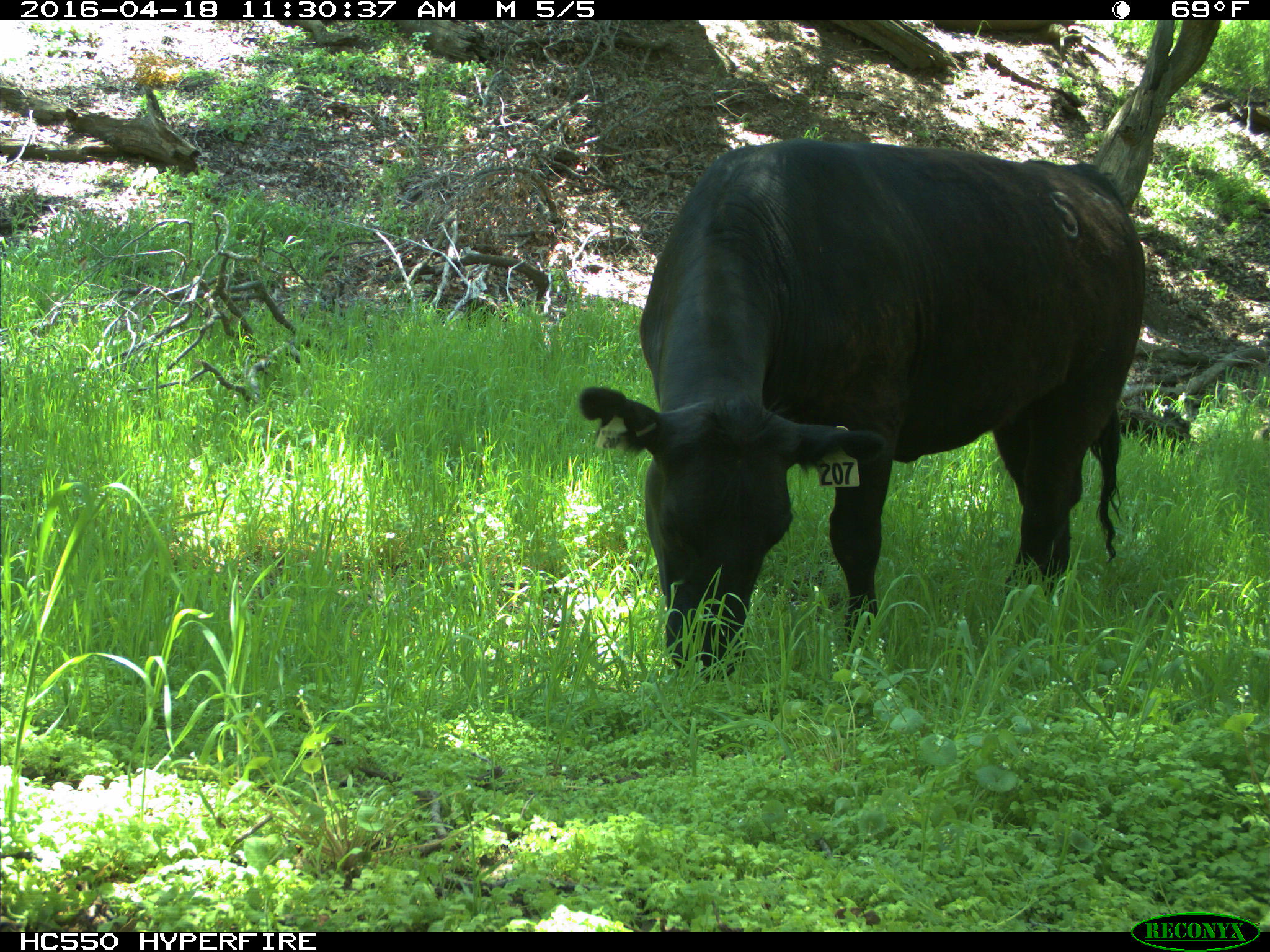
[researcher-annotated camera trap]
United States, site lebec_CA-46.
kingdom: Animalia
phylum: Chordata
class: Mammalia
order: Artiodactyla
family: Bovidae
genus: Bos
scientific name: Bos taurus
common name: domestic cow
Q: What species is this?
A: Bos taurus (domestic cow).